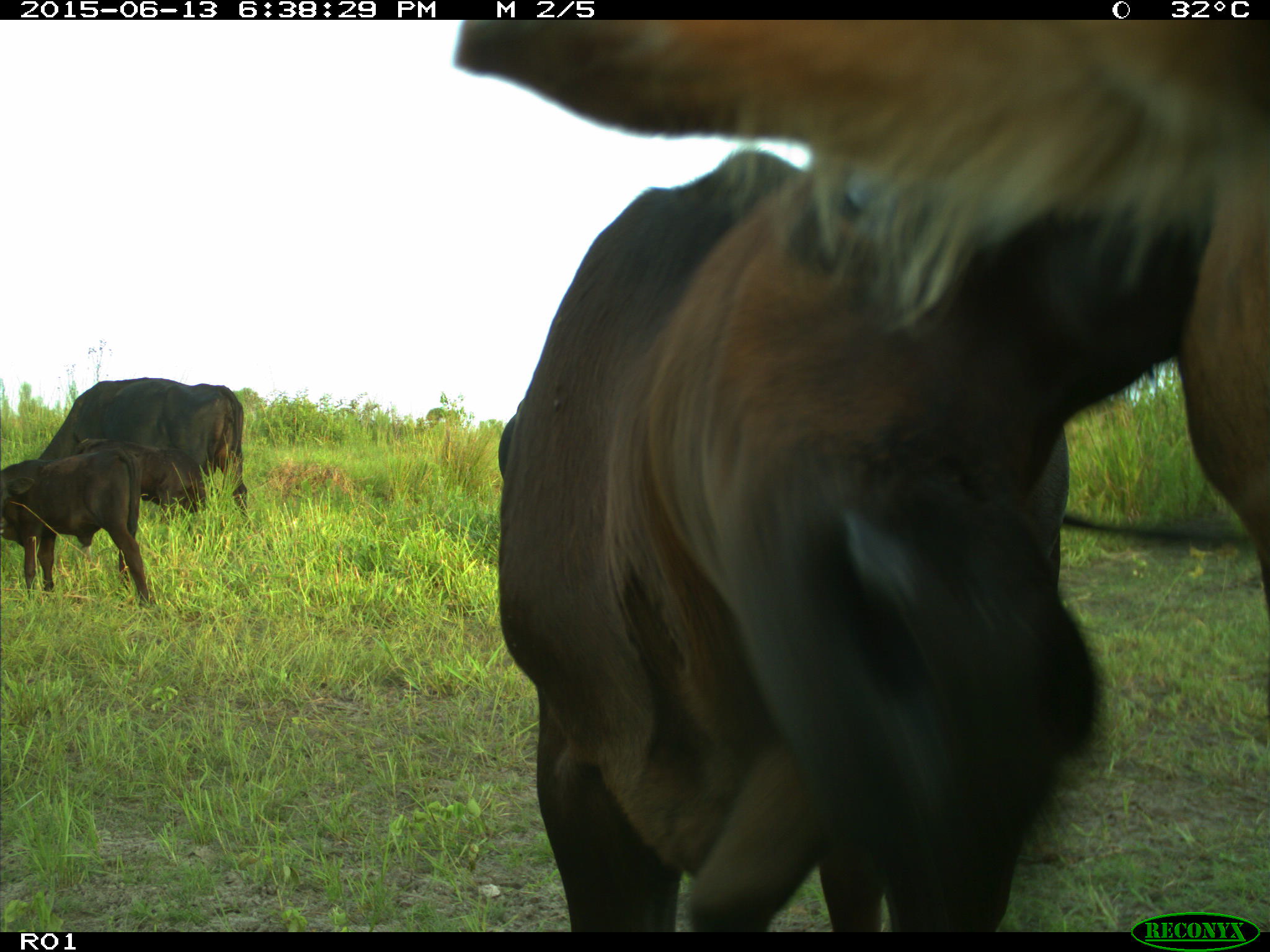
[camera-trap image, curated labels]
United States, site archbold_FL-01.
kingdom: Animalia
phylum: Chordata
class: Mammalia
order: Artiodactyla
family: Bovidae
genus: Bos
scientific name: Bos taurus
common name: domestic cow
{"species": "Bos taurus (domestic cow)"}